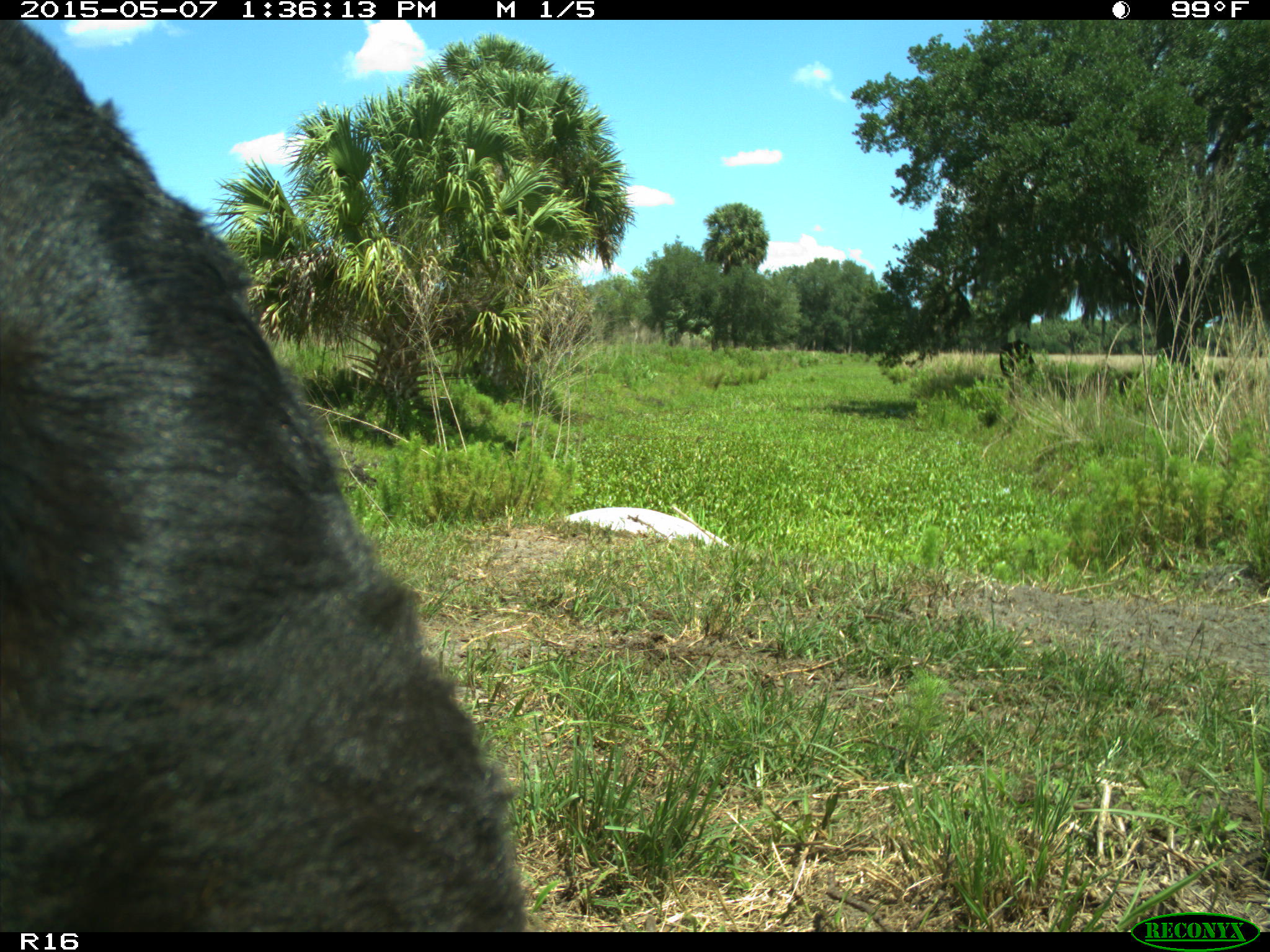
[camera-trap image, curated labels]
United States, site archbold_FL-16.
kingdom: Animalia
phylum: Chordata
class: Mammalia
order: Artiodactyla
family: Bovidae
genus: Bos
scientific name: Bos taurus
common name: domestic cow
Bos taurus (domestic cow).